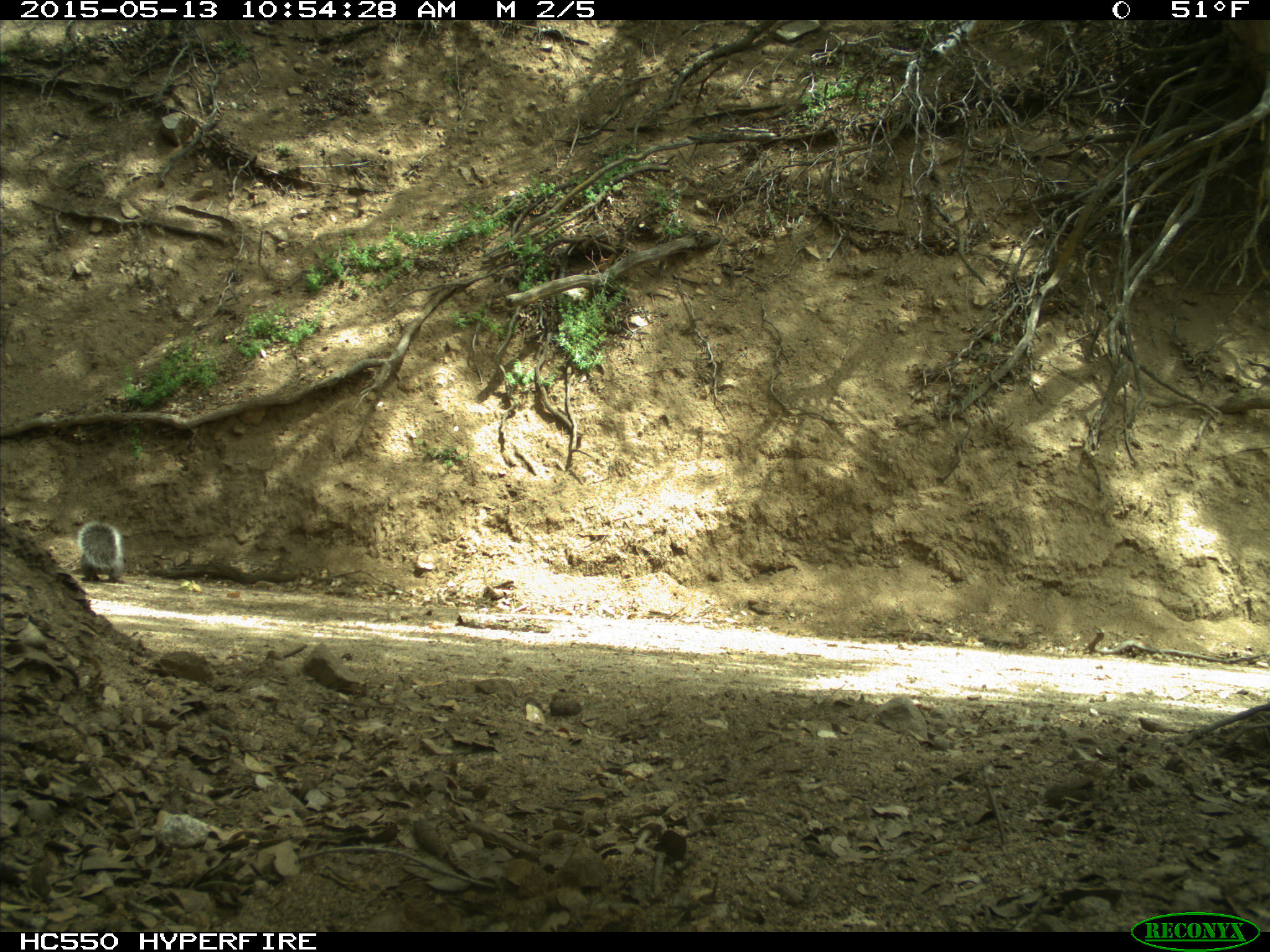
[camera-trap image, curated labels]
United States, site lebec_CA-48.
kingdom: Animalia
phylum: Chordata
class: Mammalia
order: Rodentia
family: Sciuridae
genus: Sciurus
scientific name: Sciurus carolinensis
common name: eastern gray squirrel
Sciurus carolinensis (eastern gray squirrel).